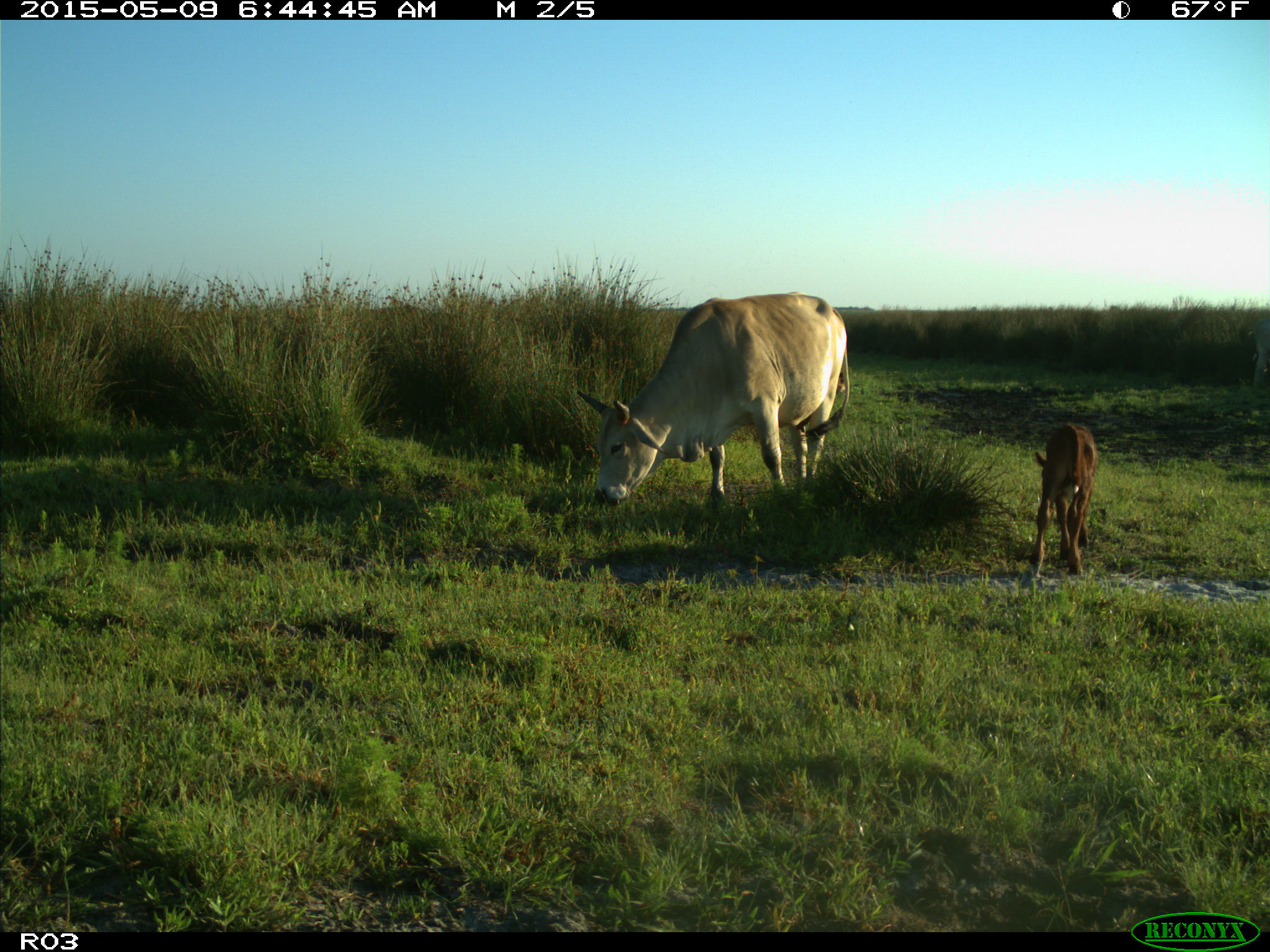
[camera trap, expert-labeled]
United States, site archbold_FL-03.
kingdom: Animalia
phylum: Chordata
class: Mammalia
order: Artiodactyla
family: Bovidae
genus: Bos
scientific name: Bos taurus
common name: domestic cow